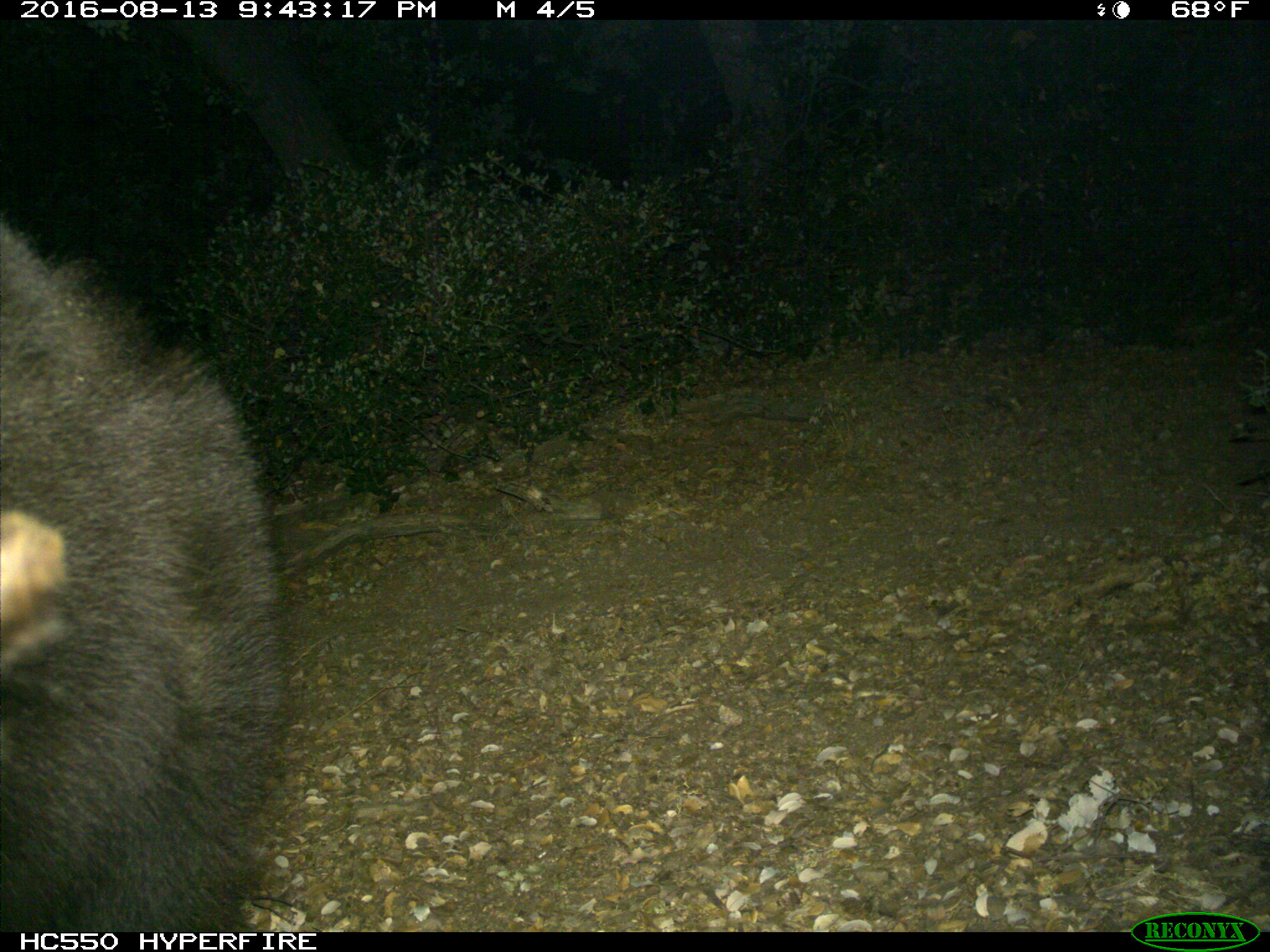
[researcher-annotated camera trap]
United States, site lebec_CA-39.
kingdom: Animalia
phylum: Chordata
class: Mammalia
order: Carnivora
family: Ursidae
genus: Ursus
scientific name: Ursus americanus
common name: american black bear